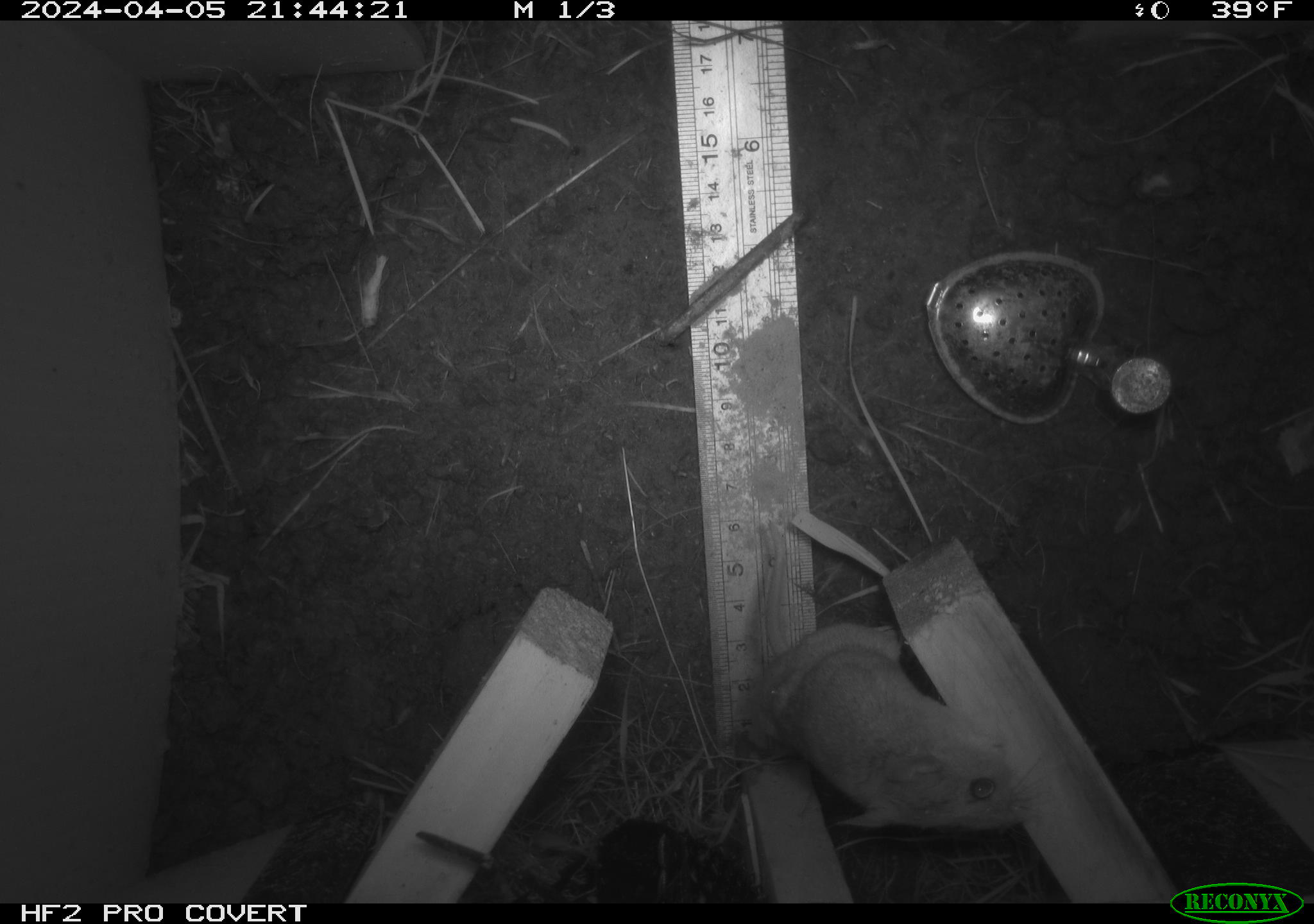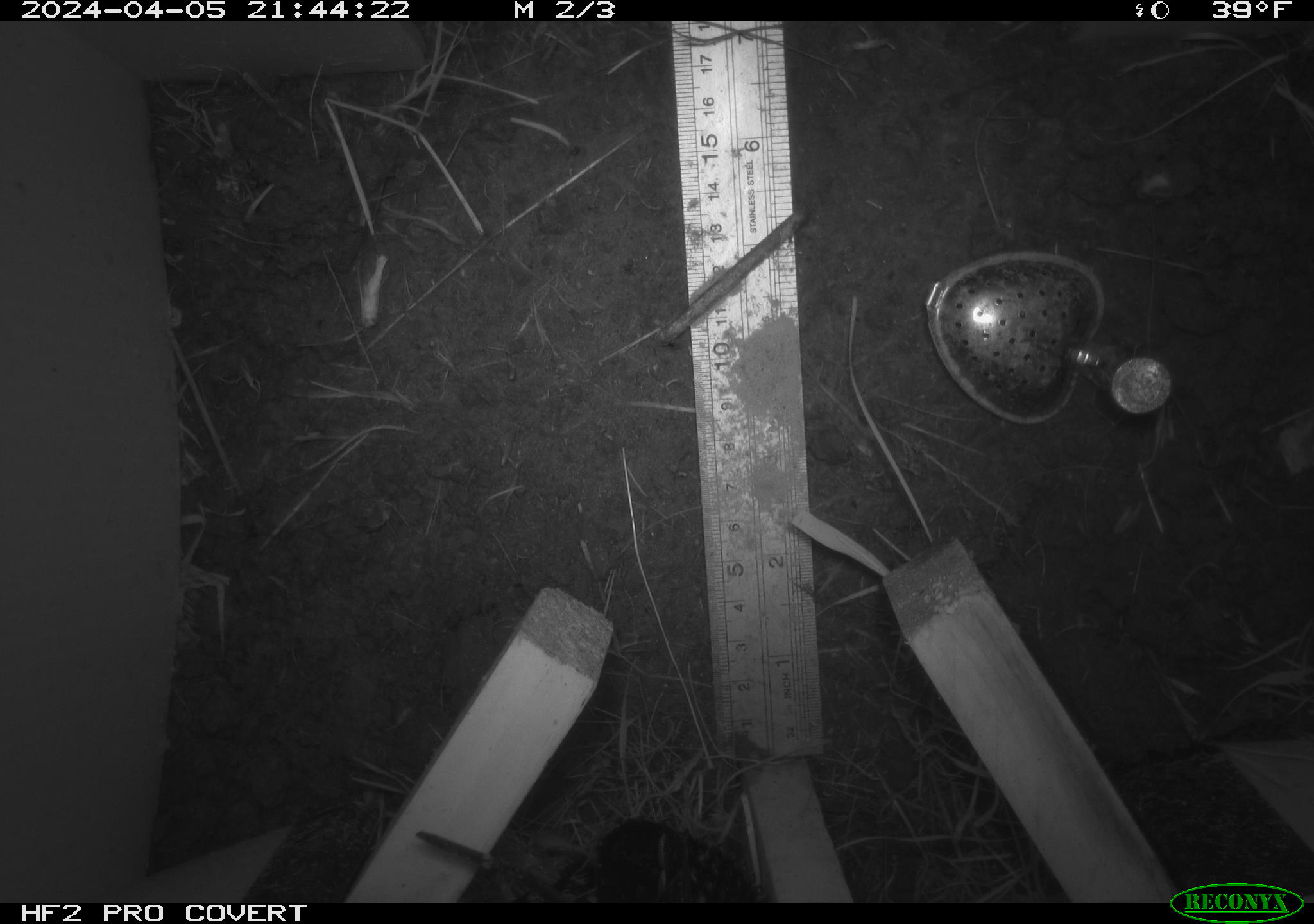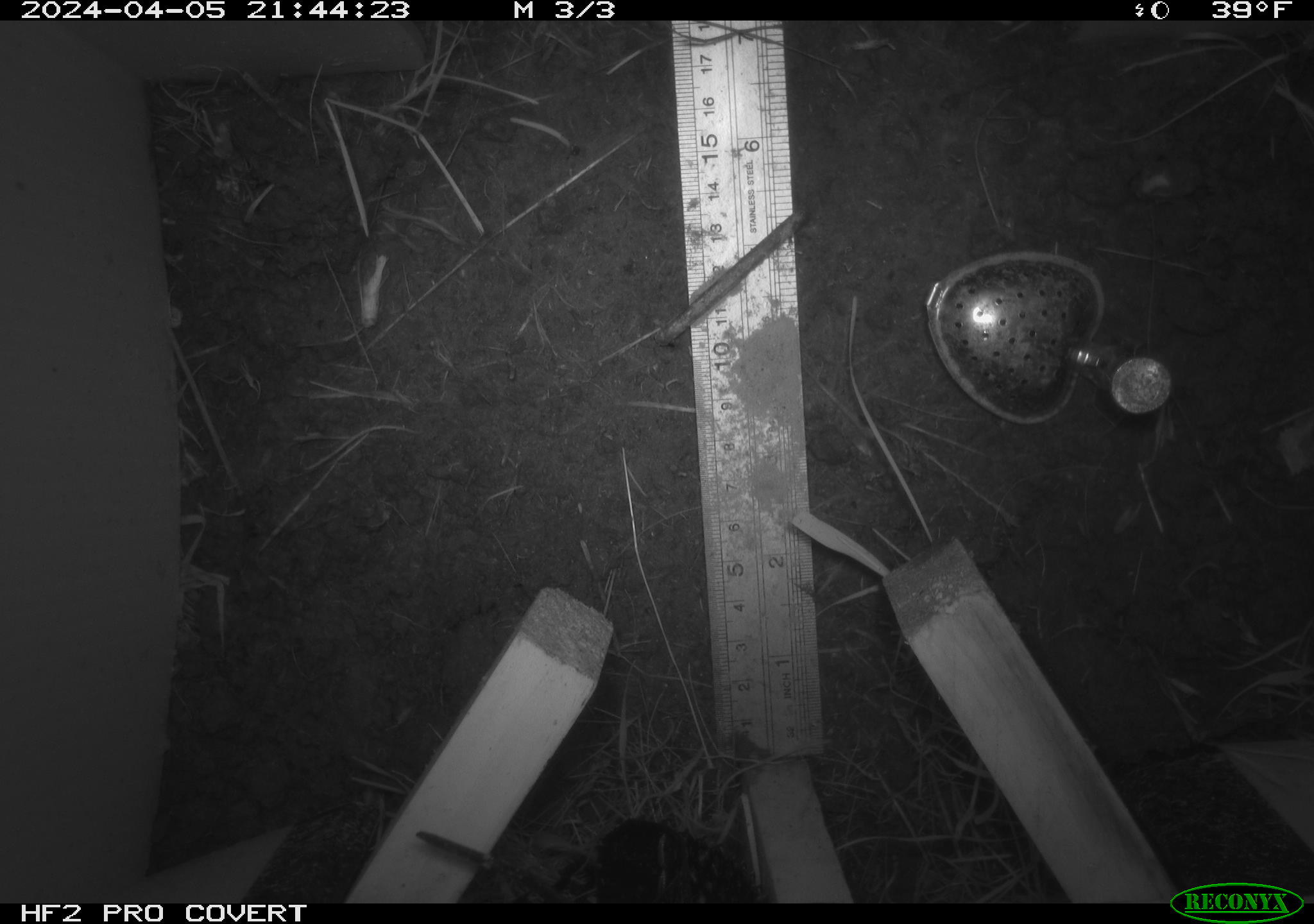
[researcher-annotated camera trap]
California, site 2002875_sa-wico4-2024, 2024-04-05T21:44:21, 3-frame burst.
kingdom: Animalia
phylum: Chordata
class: Mammalia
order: Rodentia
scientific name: Rodentia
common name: rodent